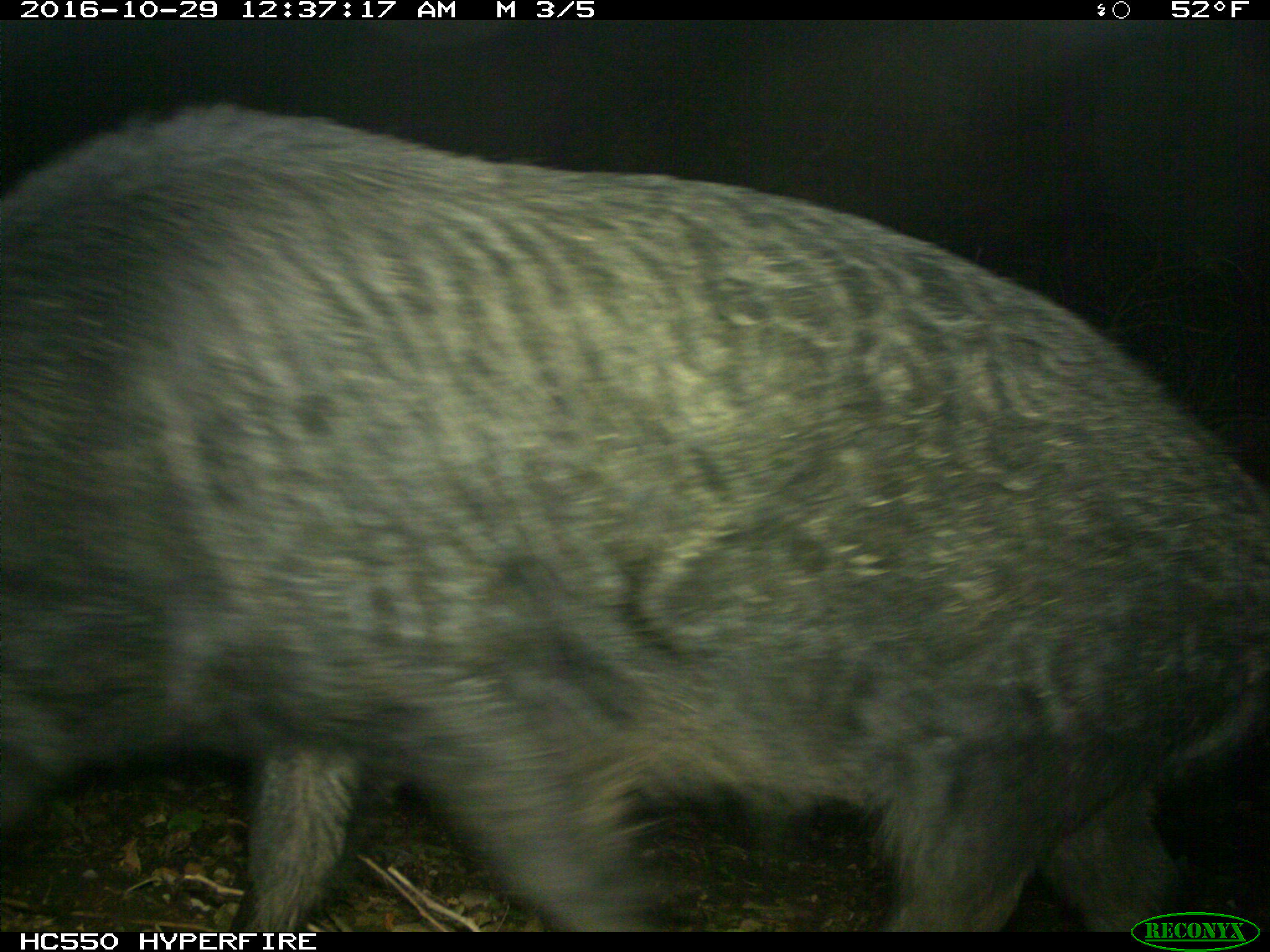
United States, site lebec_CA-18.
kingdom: Animalia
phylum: Chordata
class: Mammalia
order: Artiodactyla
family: Suidae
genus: Sus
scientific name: Sus scrofa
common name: wild boar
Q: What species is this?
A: Sus scrofa (wild boar).